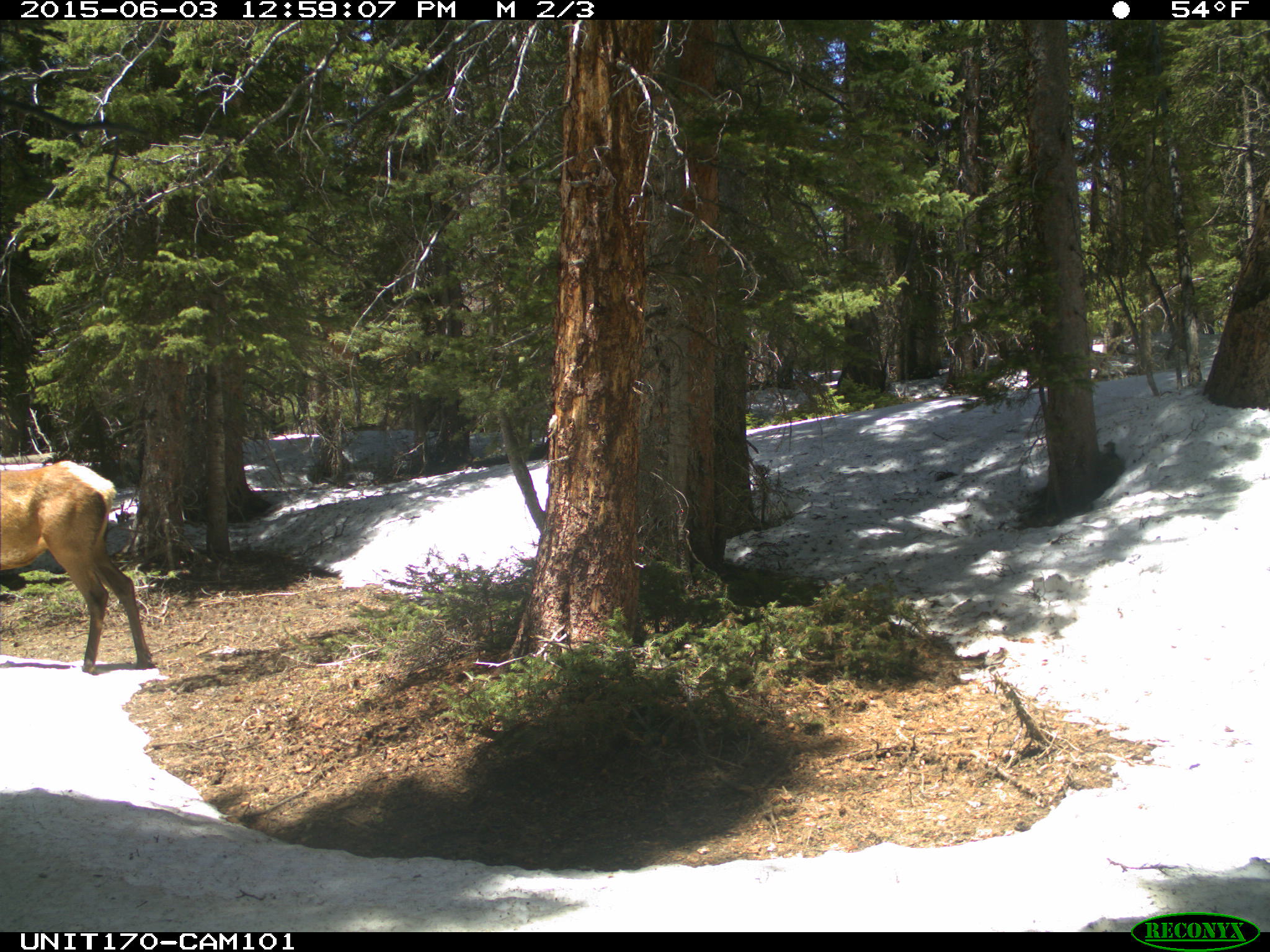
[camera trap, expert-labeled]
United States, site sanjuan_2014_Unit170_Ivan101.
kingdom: Animalia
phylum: Chordata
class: Mammalia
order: Artiodactyla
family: Cervidae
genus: Cervus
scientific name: Cervus elaphus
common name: red deer